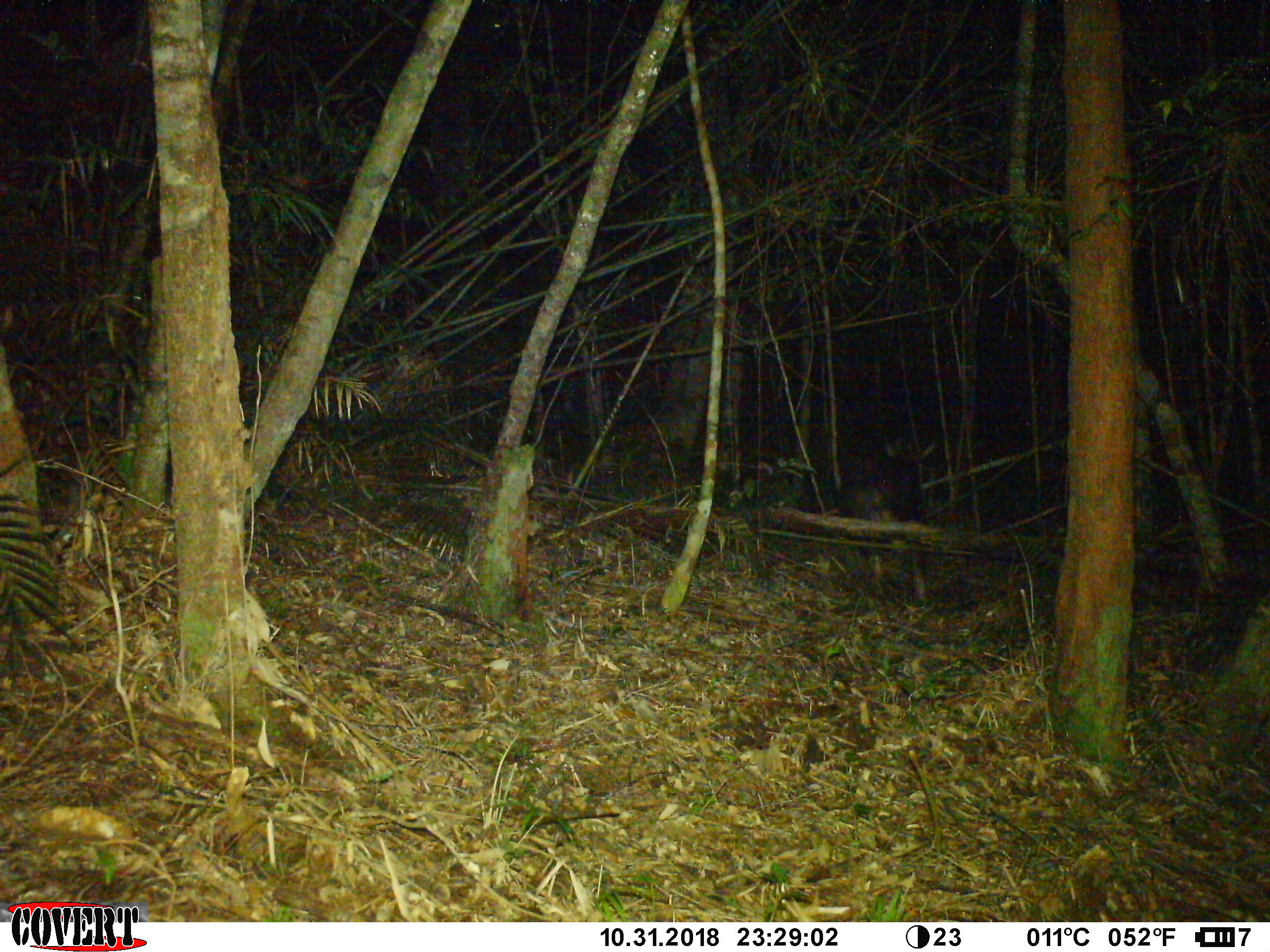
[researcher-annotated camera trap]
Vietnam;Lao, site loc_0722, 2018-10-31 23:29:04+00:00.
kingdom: Animalia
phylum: Chordata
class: Mammalia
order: Artiodactyla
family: Bovidae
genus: Capricornis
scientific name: Capricornis sumatraensis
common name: chinese serow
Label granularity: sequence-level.